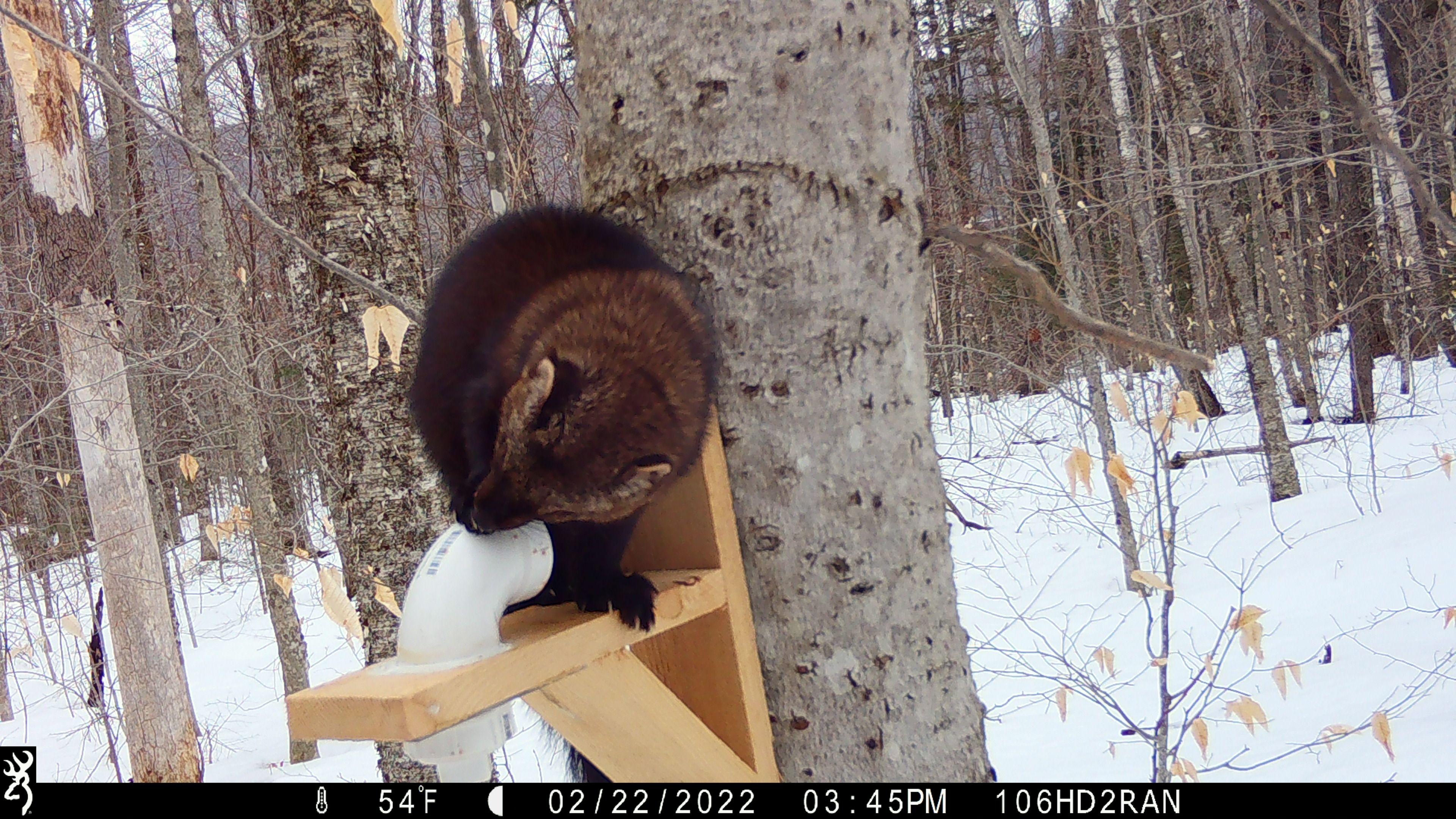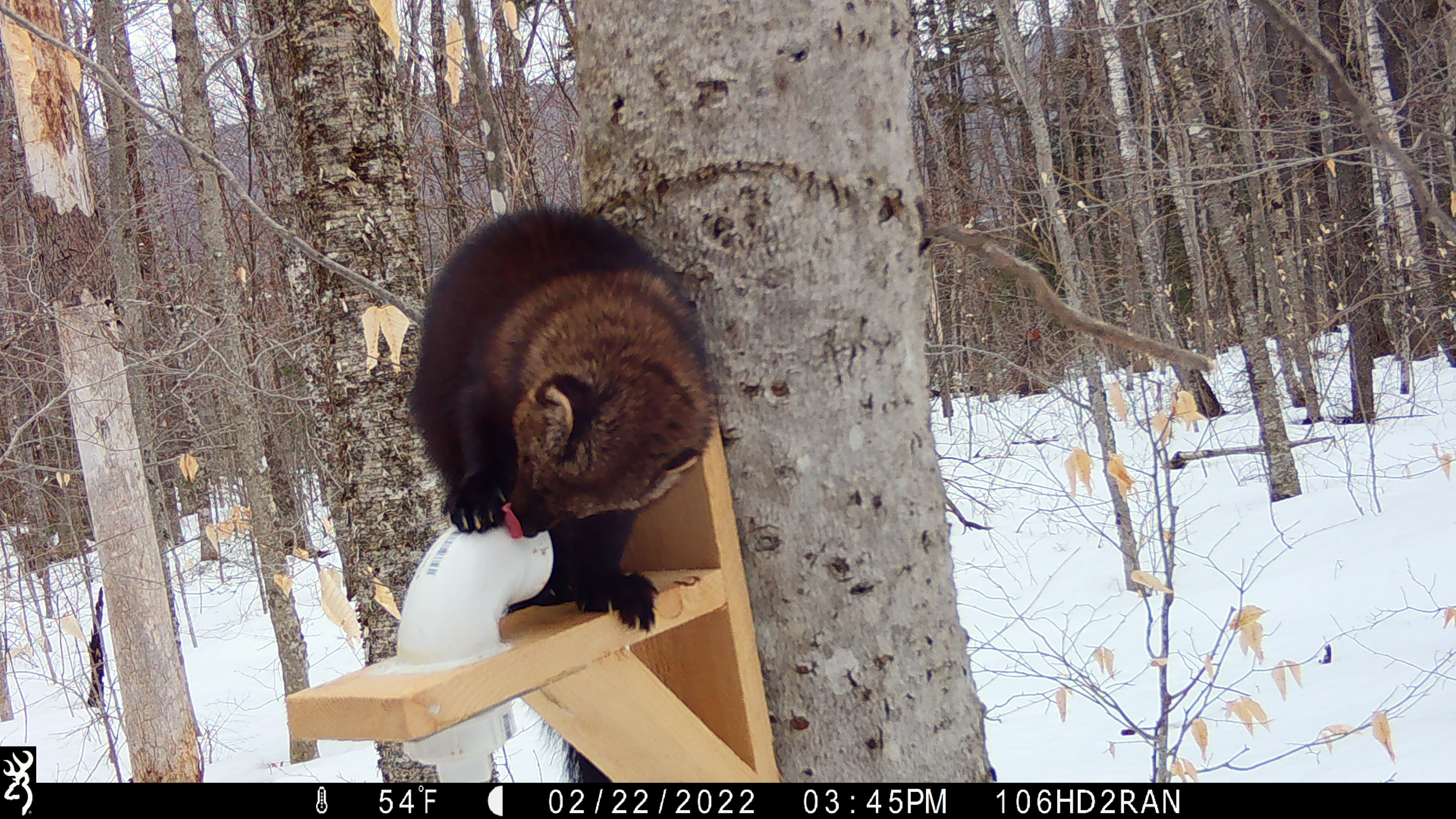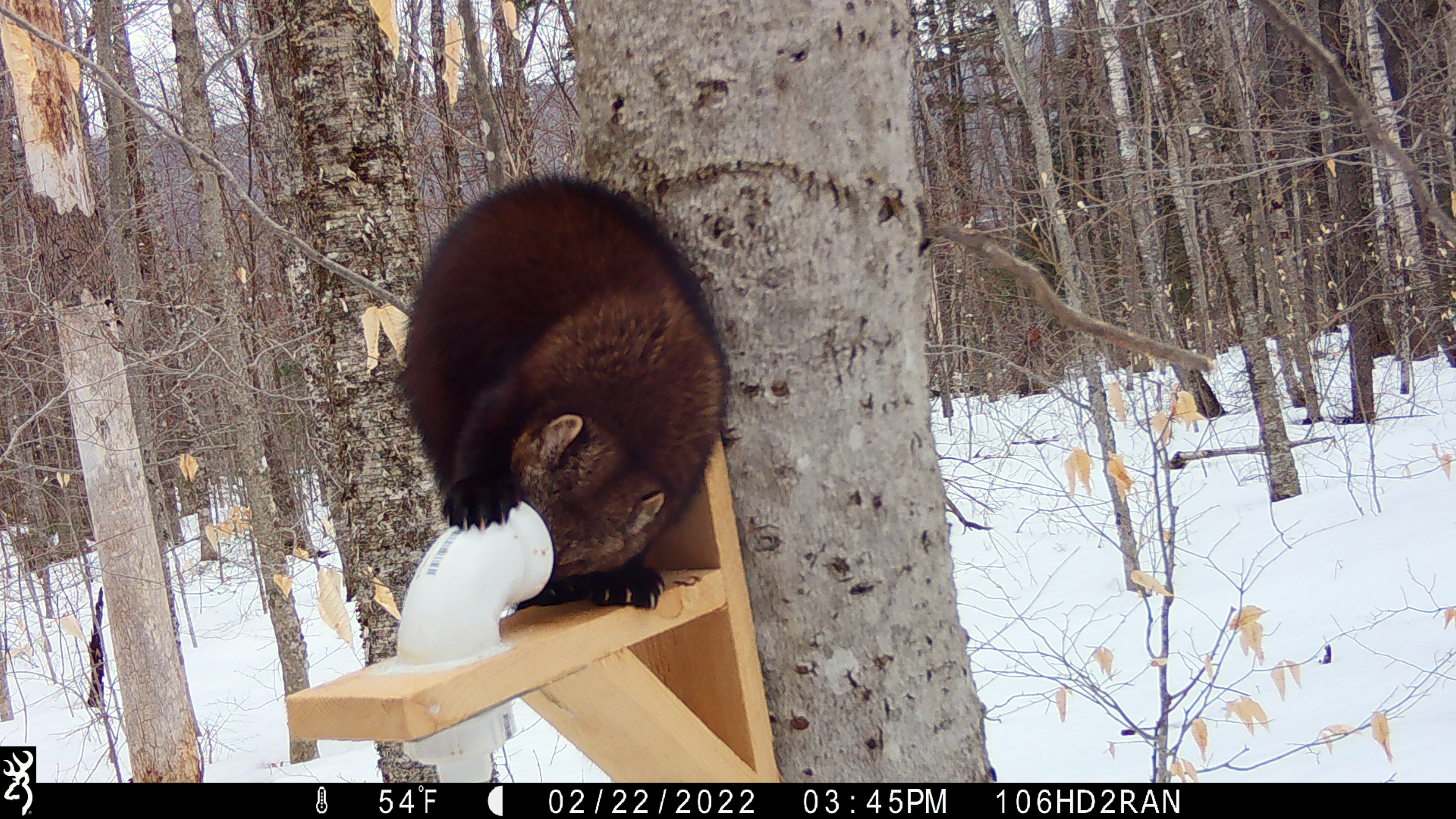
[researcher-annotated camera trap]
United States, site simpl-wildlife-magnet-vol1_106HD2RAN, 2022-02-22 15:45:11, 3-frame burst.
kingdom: Animalia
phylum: Chordata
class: Mammalia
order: Carnivora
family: Mustelidae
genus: Pekania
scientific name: Pekania pennanti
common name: fisher